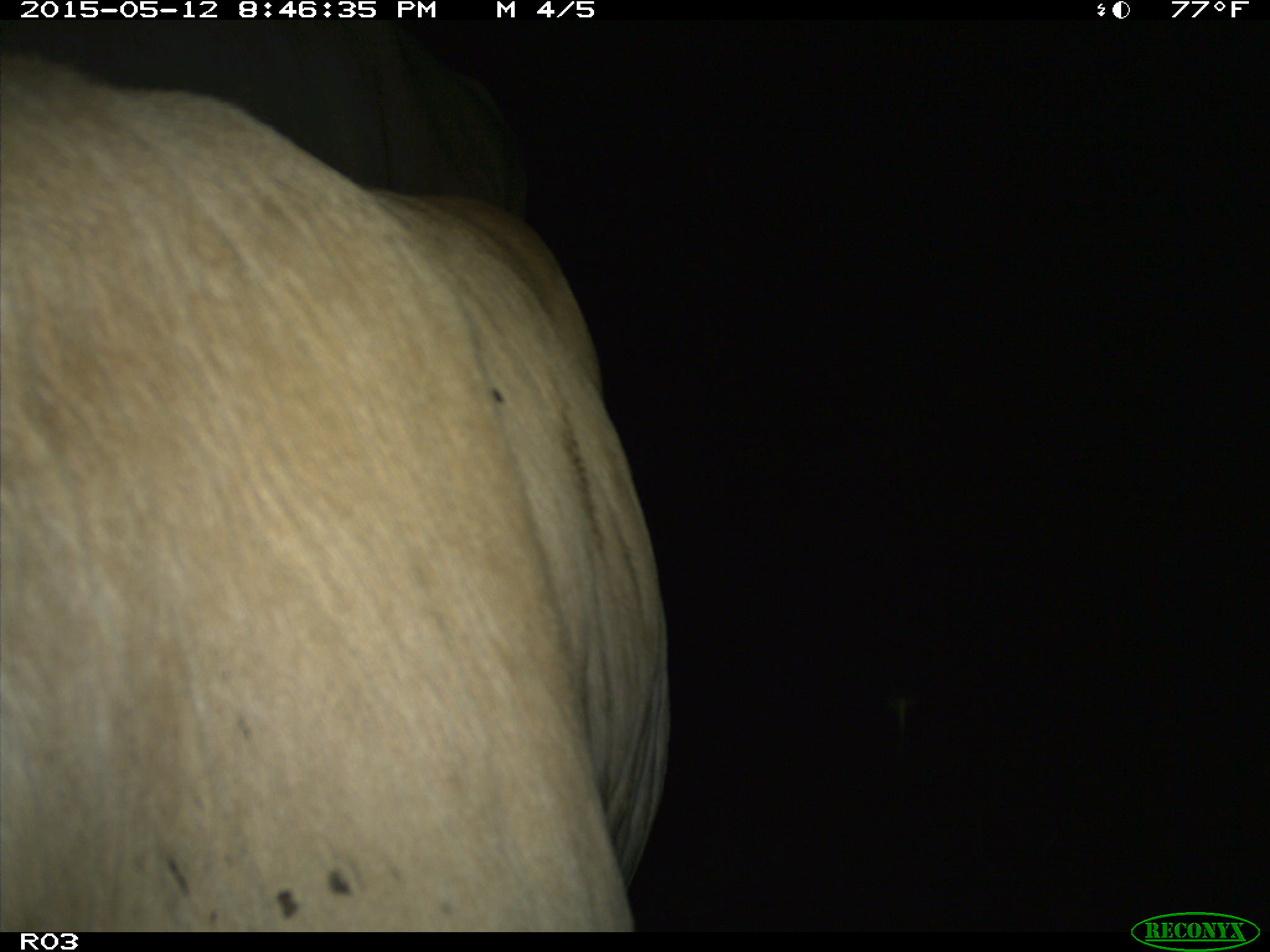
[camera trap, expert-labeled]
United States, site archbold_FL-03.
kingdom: Animalia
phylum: Chordata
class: Mammalia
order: Artiodactyla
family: Bovidae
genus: Bos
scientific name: Bos taurus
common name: domestic cow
Bos taurus (domestic cow).